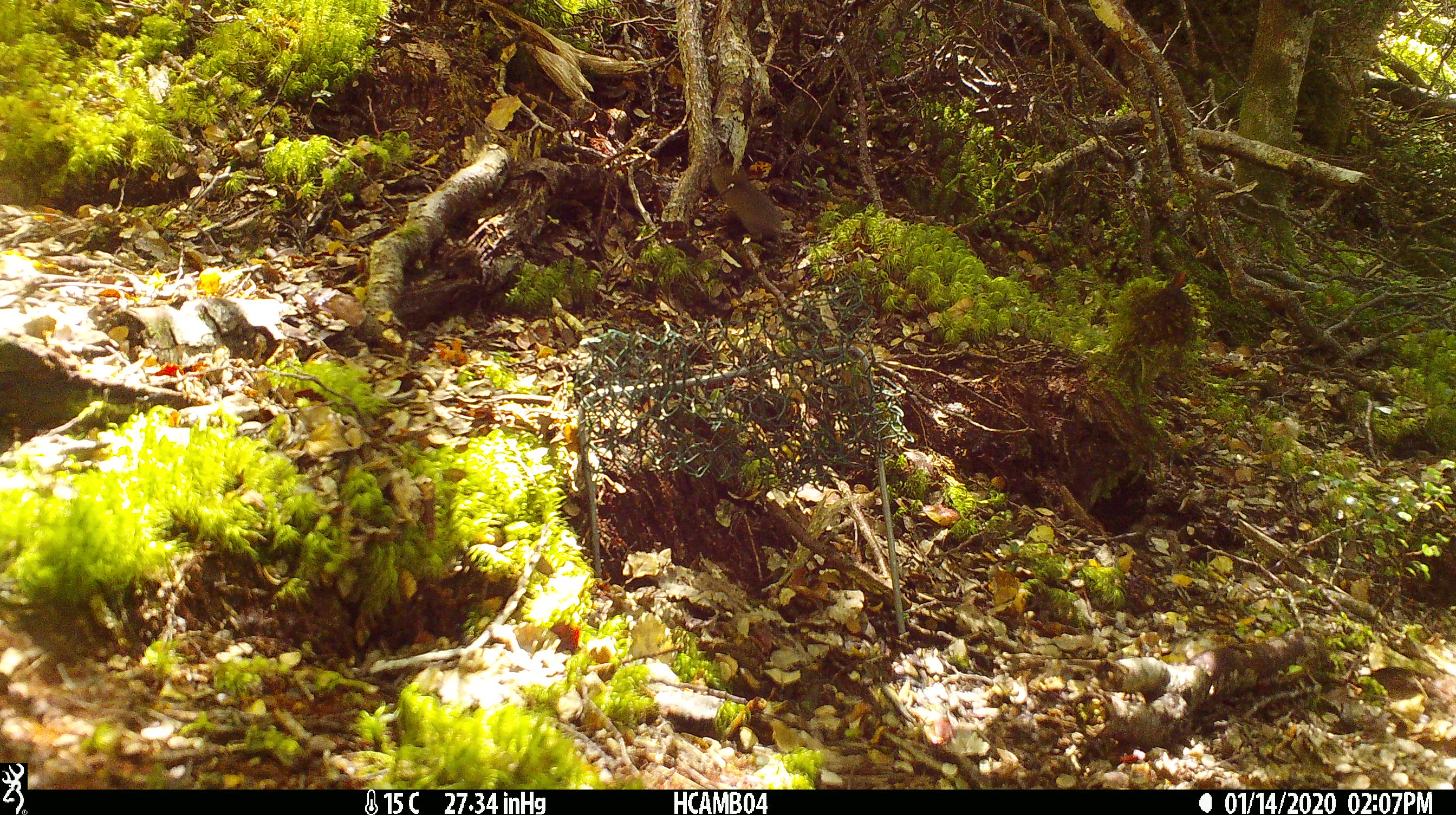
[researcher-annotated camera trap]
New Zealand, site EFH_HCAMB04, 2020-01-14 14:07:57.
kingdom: Animalia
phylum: Chordata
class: Mammalia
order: Rodentia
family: Muridae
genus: Mus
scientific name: Mus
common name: mouse